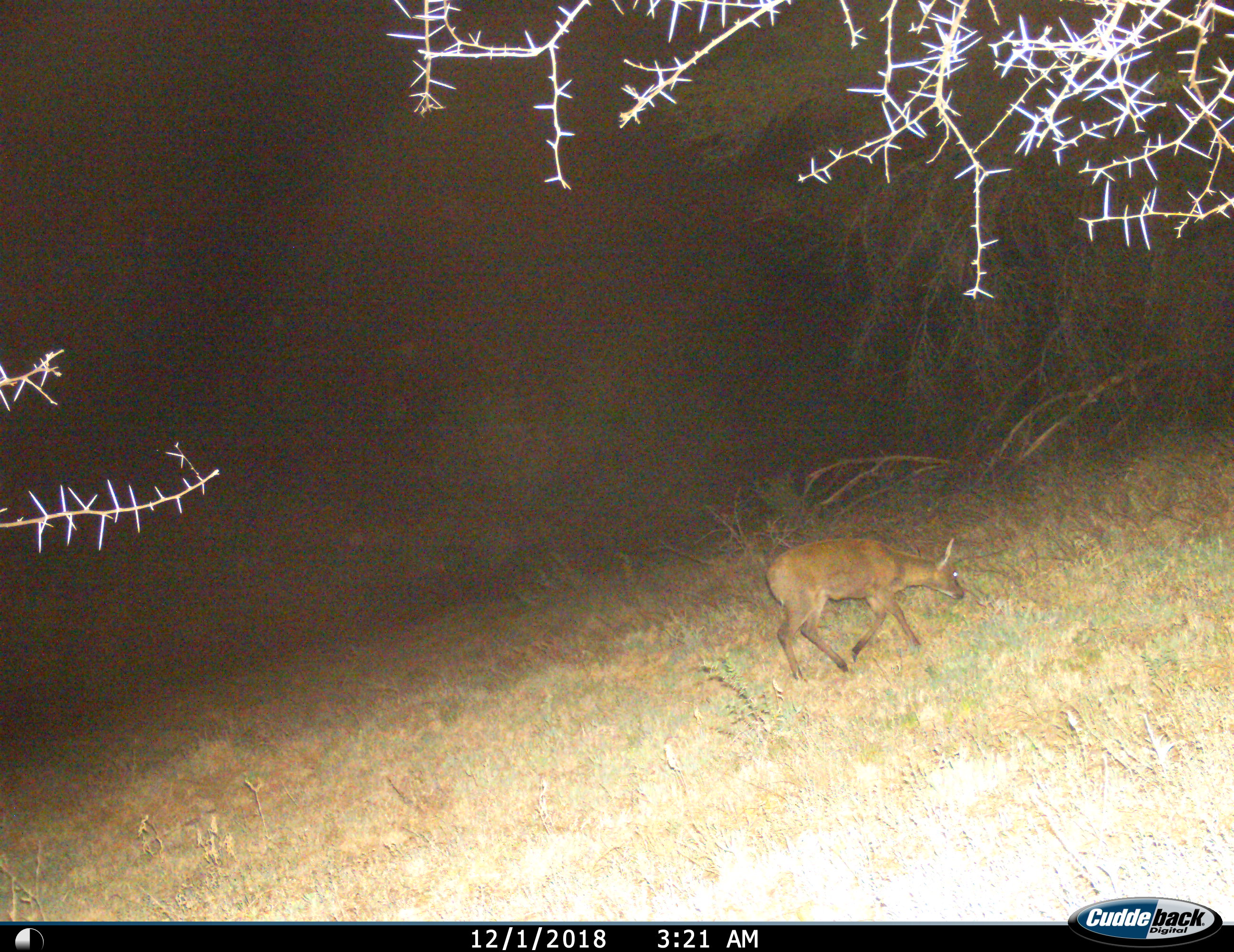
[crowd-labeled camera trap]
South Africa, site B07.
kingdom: Animalia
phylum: Chordata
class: Mammalia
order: Artiodactyla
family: Bovidae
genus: Sylvicapra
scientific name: Sylvicapra grimmia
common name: common grey duiker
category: duikercommongrey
Duikercommongrey (common grey duiker) (Sylvicapra grimmia), count 1. Behavior (volunteer vote fractions): standing 0%, resting 0%, moving 86%, interacting 0%. Young present (vote fraction): 0%. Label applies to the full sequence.